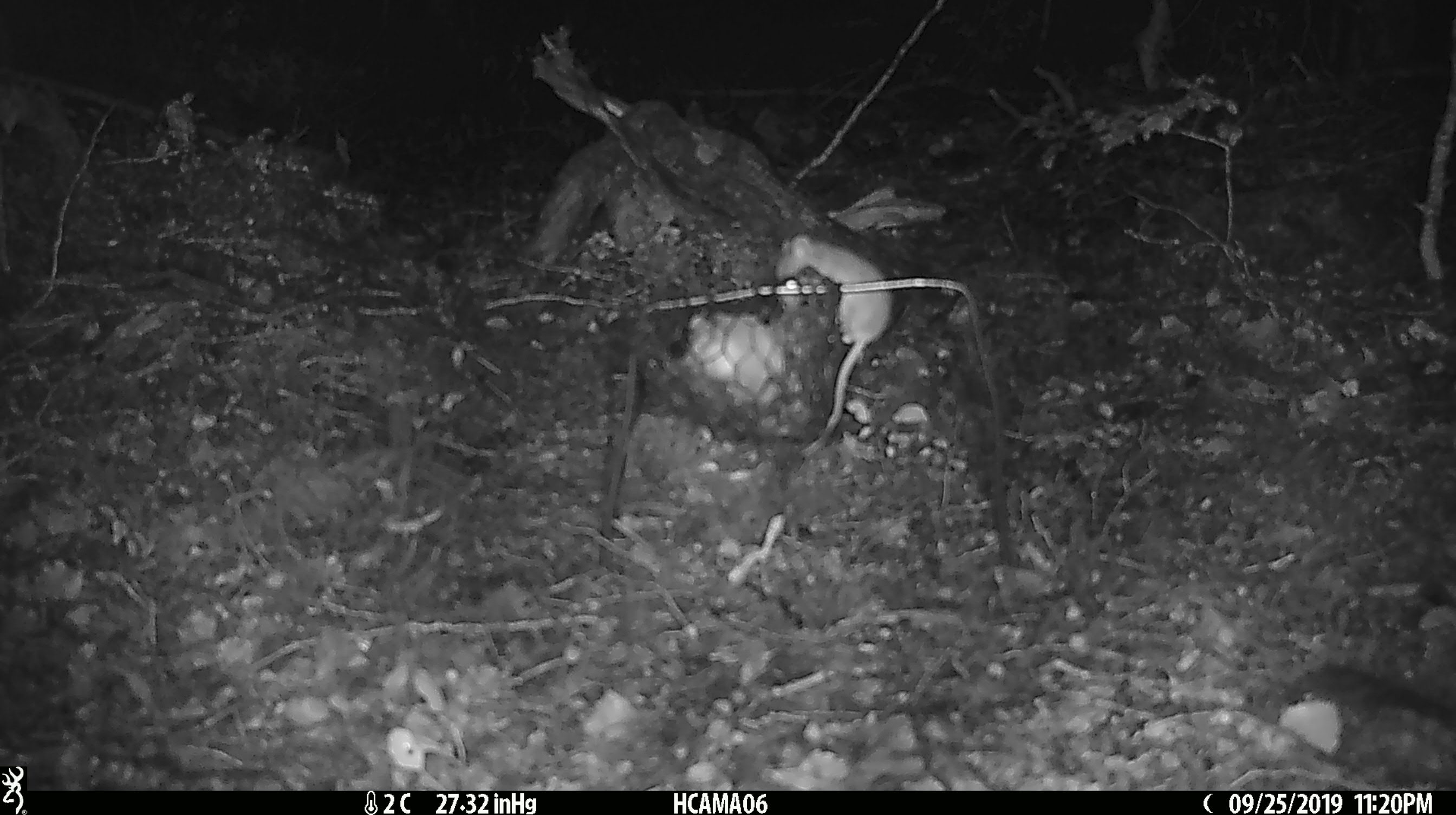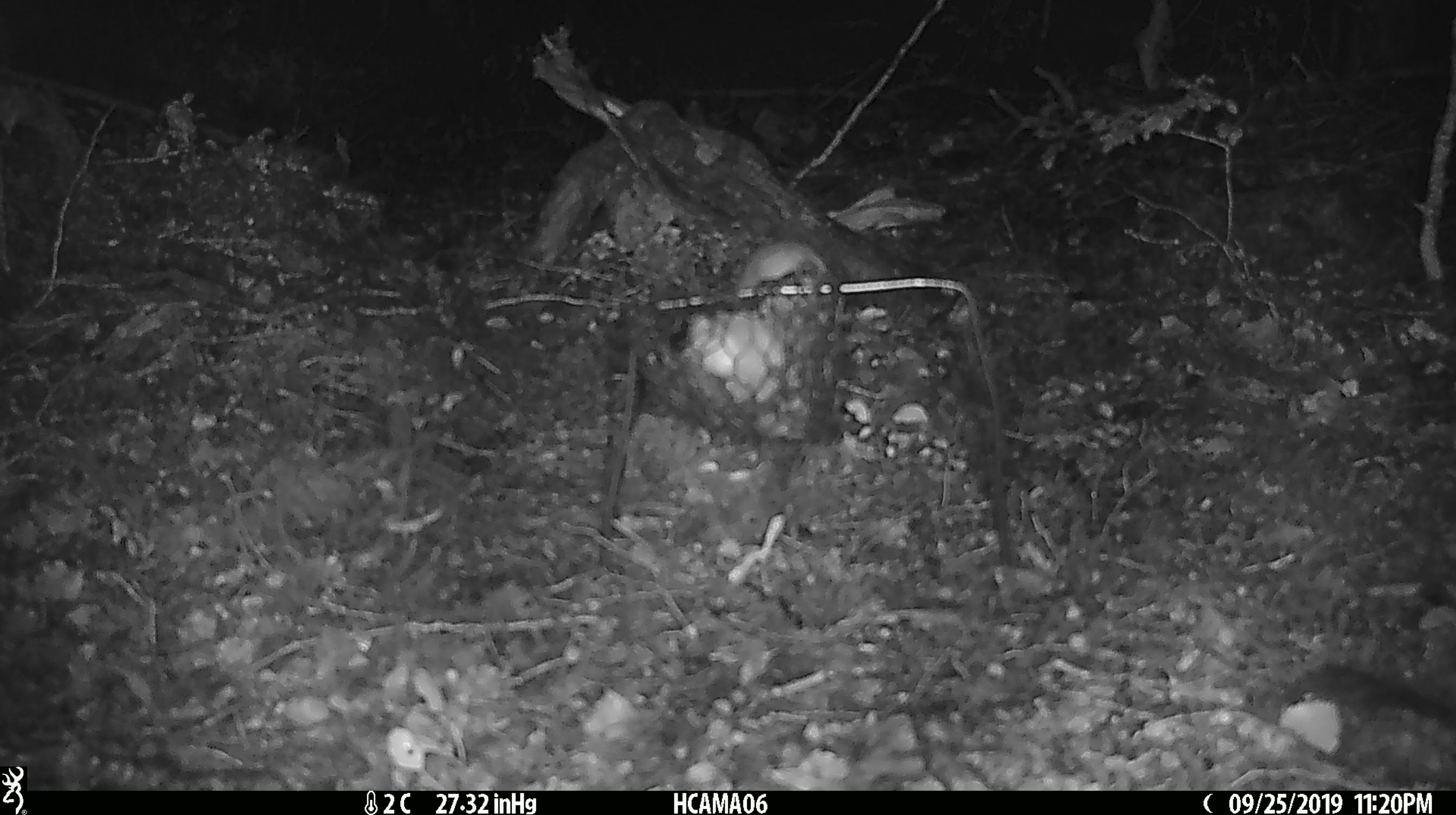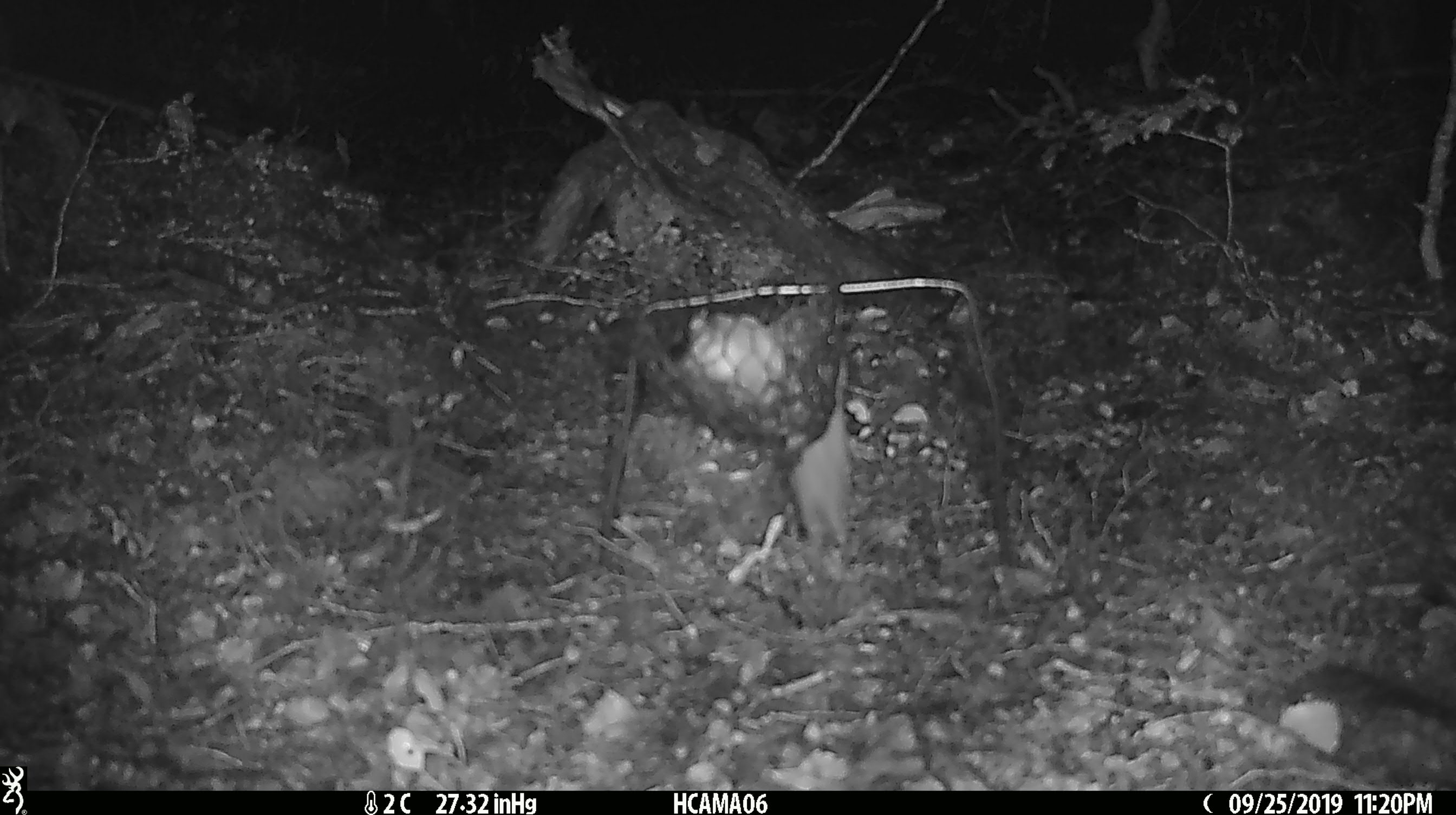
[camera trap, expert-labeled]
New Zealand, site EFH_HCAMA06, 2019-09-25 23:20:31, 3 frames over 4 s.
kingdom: Animalia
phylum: Chordata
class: Mammalia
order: Rodentia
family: Muridae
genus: Mus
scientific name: Mus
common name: mouse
Mouse (Mus).